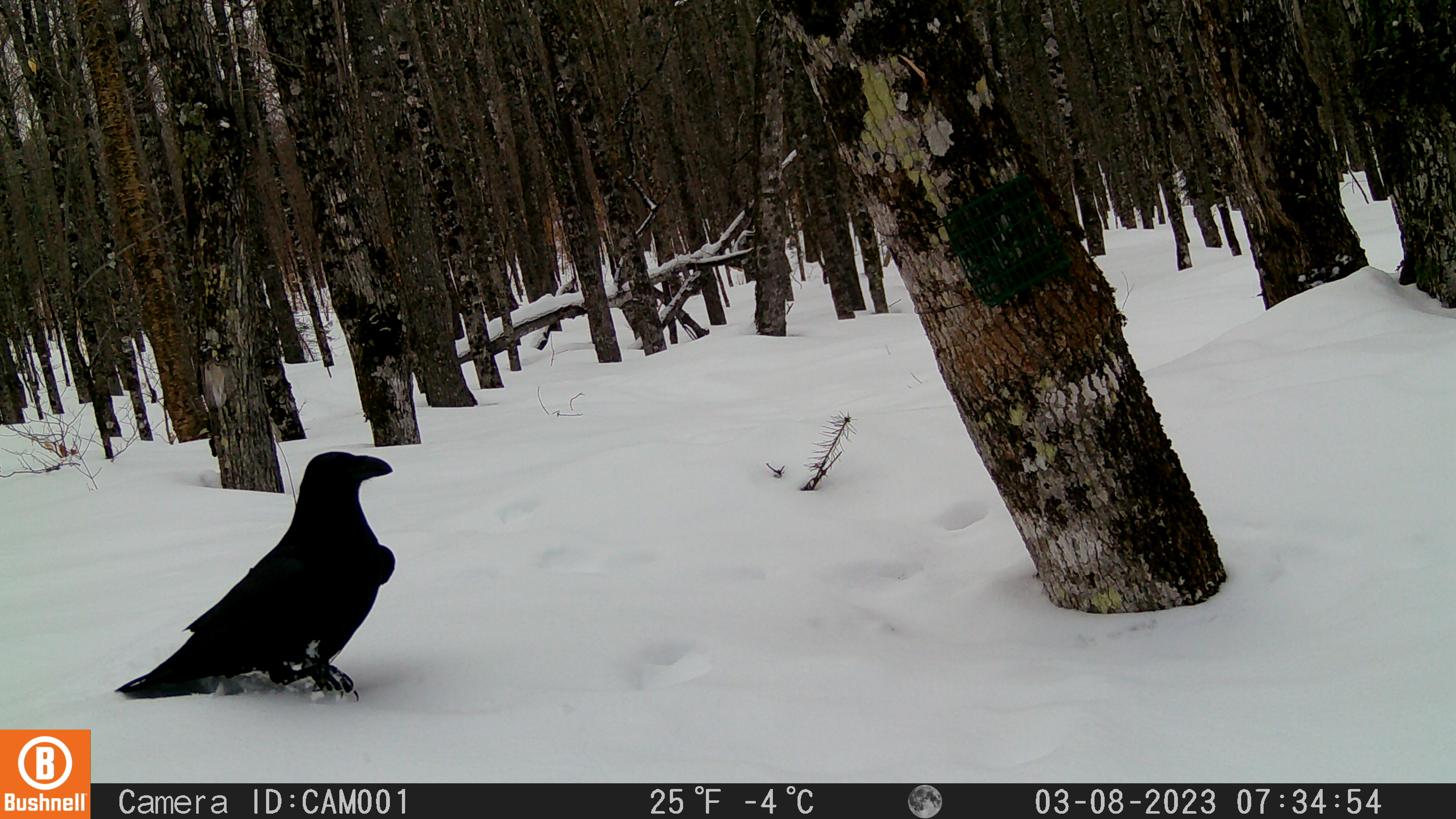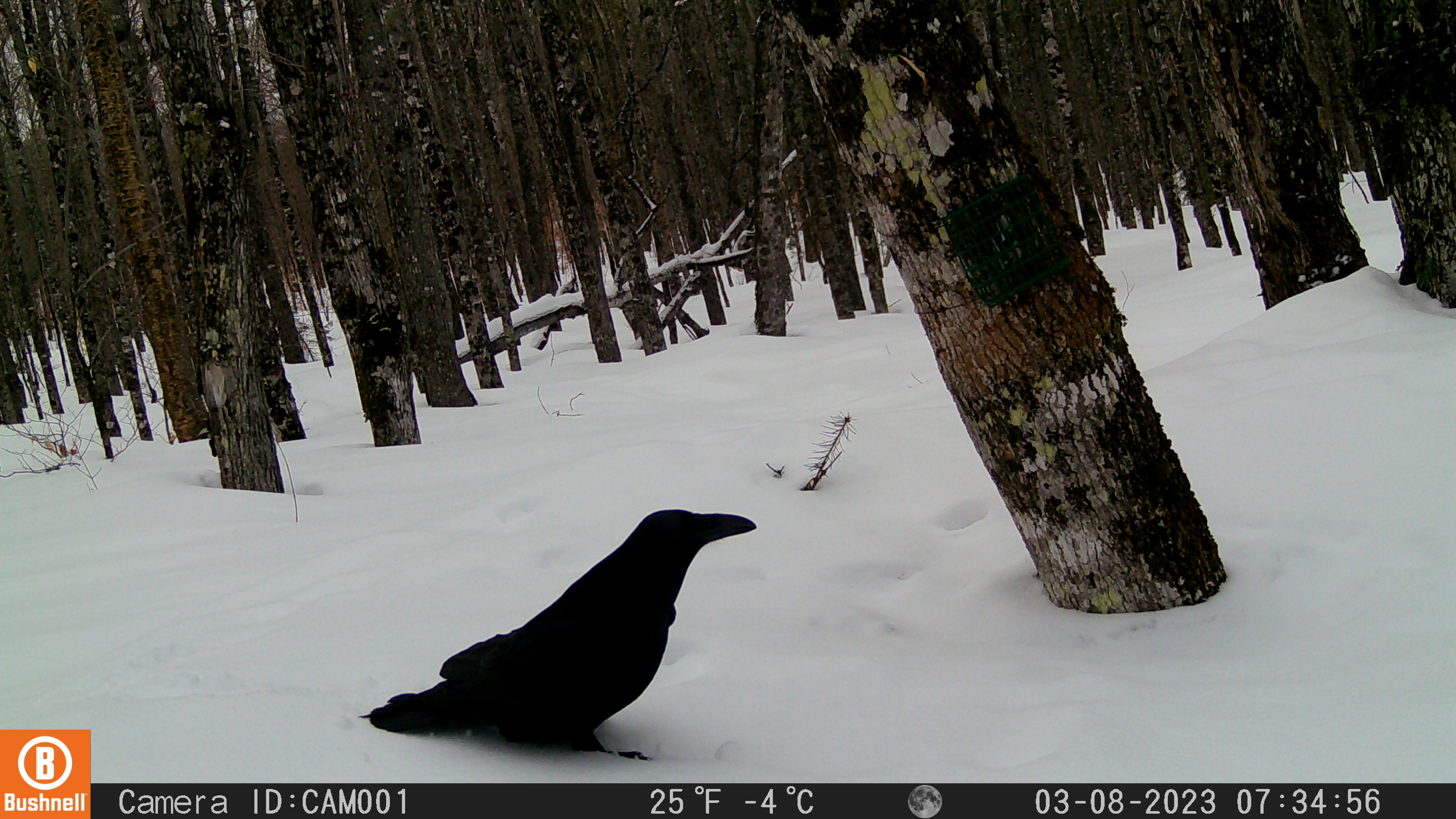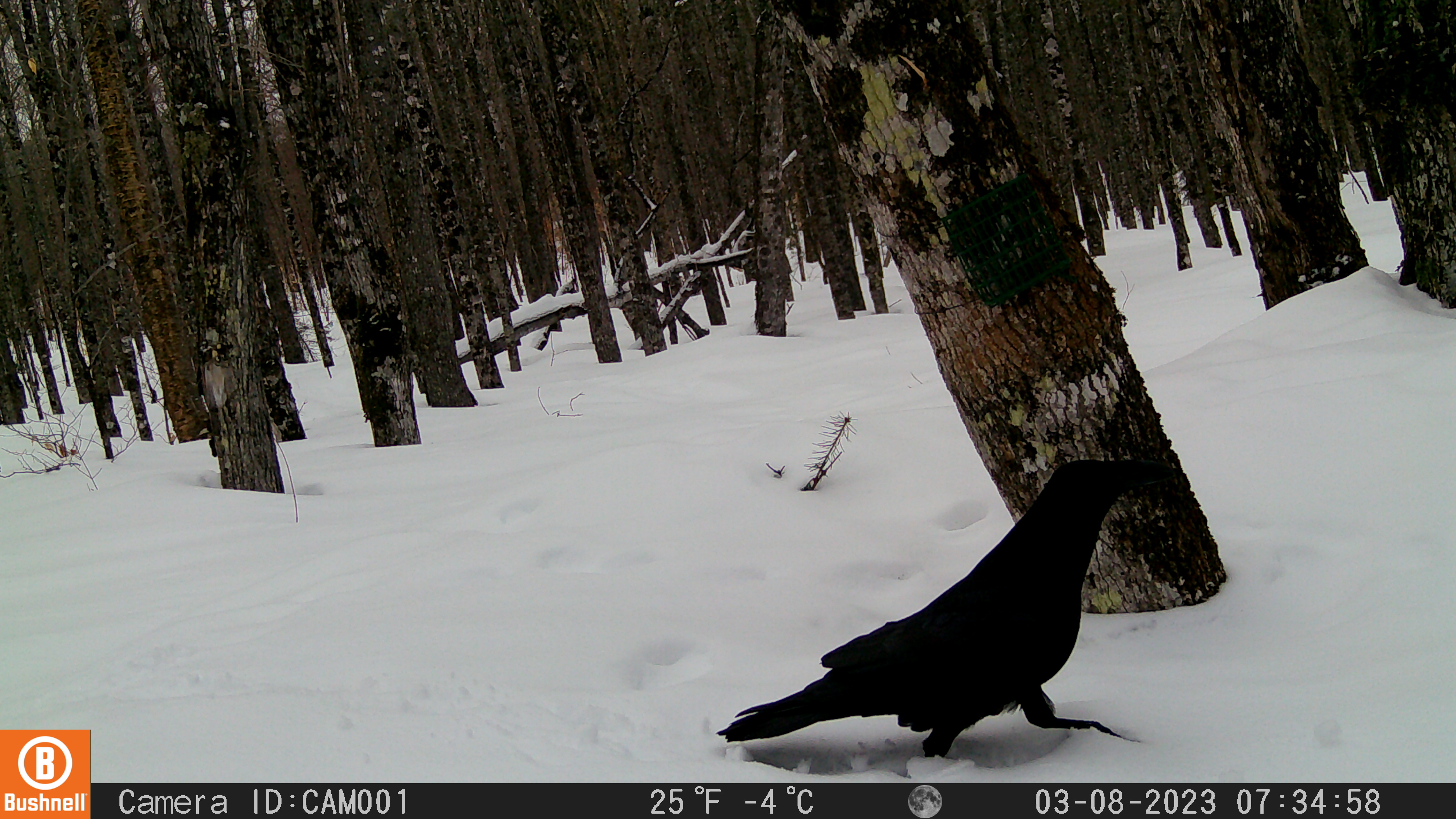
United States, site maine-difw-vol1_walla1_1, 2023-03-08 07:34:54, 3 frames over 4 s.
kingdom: Animalia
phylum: Chordata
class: Aves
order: Passeriformes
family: Corvidae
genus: Corvus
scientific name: Corvus corax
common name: common raven